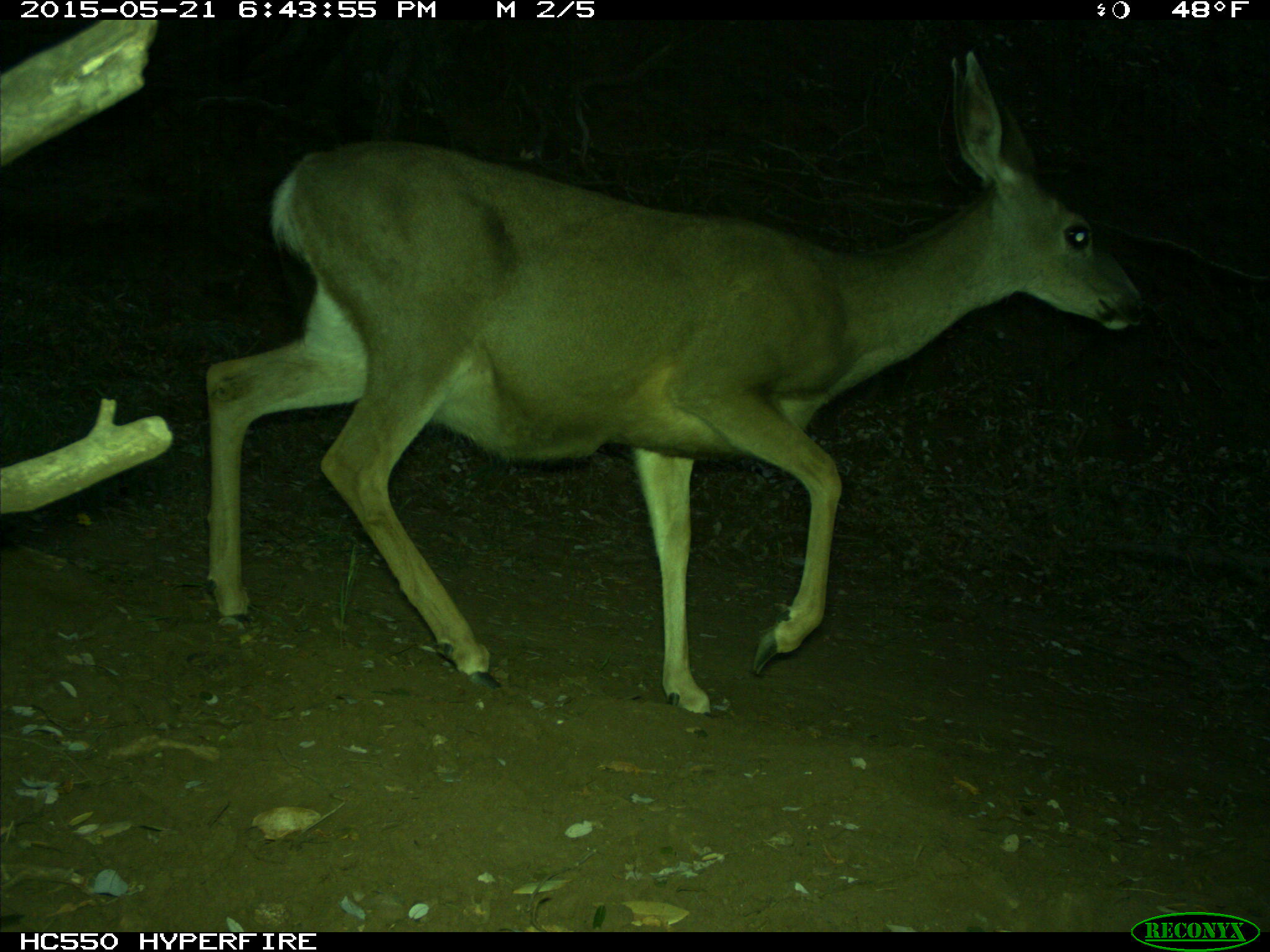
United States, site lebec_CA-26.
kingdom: Animalia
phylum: Chordata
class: Mammalia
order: Artiodactyla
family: Cervidae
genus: Odocoileus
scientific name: Odocoileus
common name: deer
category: unidentified deer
Unidentified deer (deer) (Odocoileus).